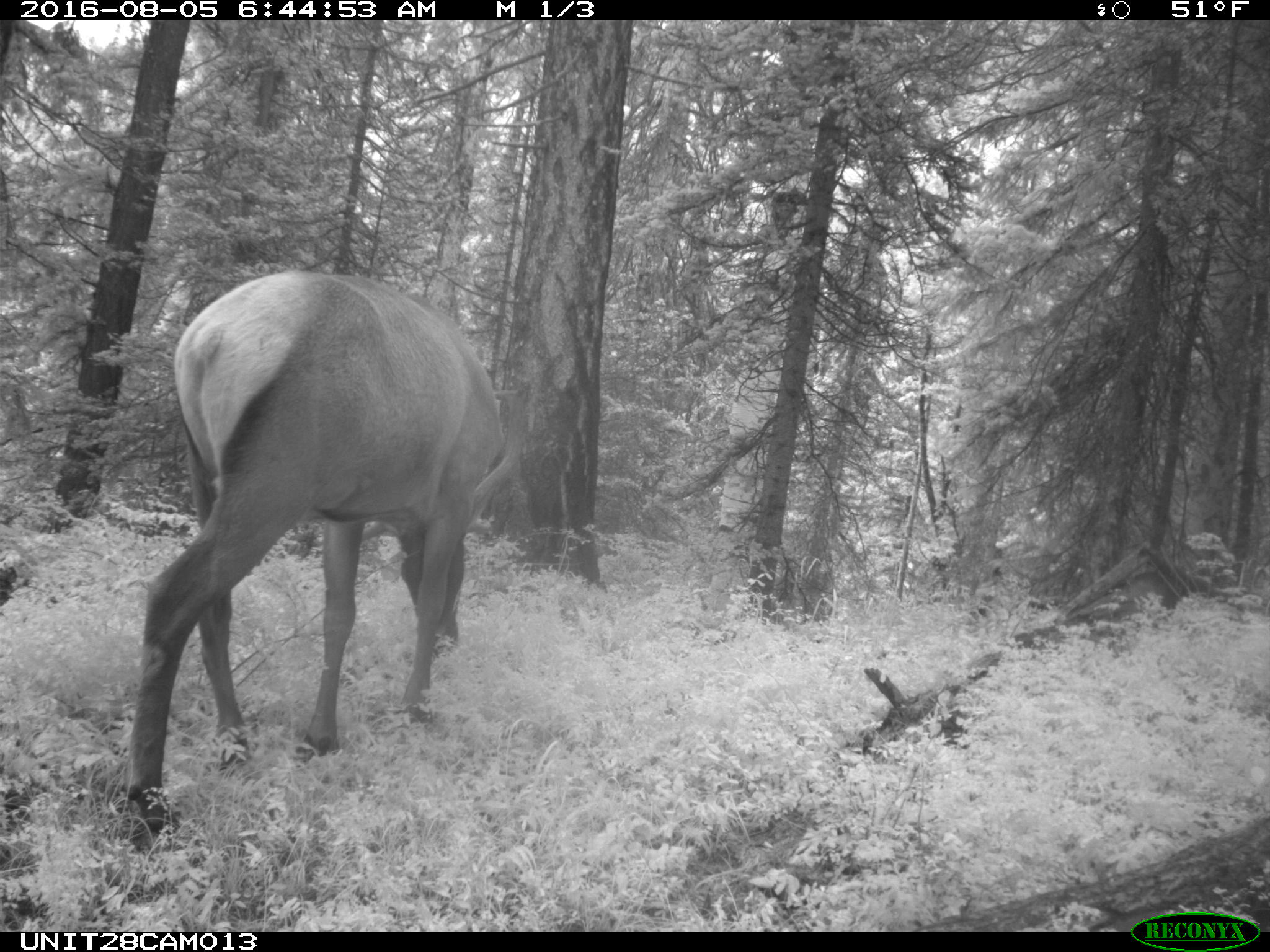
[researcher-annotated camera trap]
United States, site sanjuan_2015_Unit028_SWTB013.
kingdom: Animalia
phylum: Chordata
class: Mammalia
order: Artiodactyla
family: Cervidae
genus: Cervus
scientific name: Cervus elaphus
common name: red deer